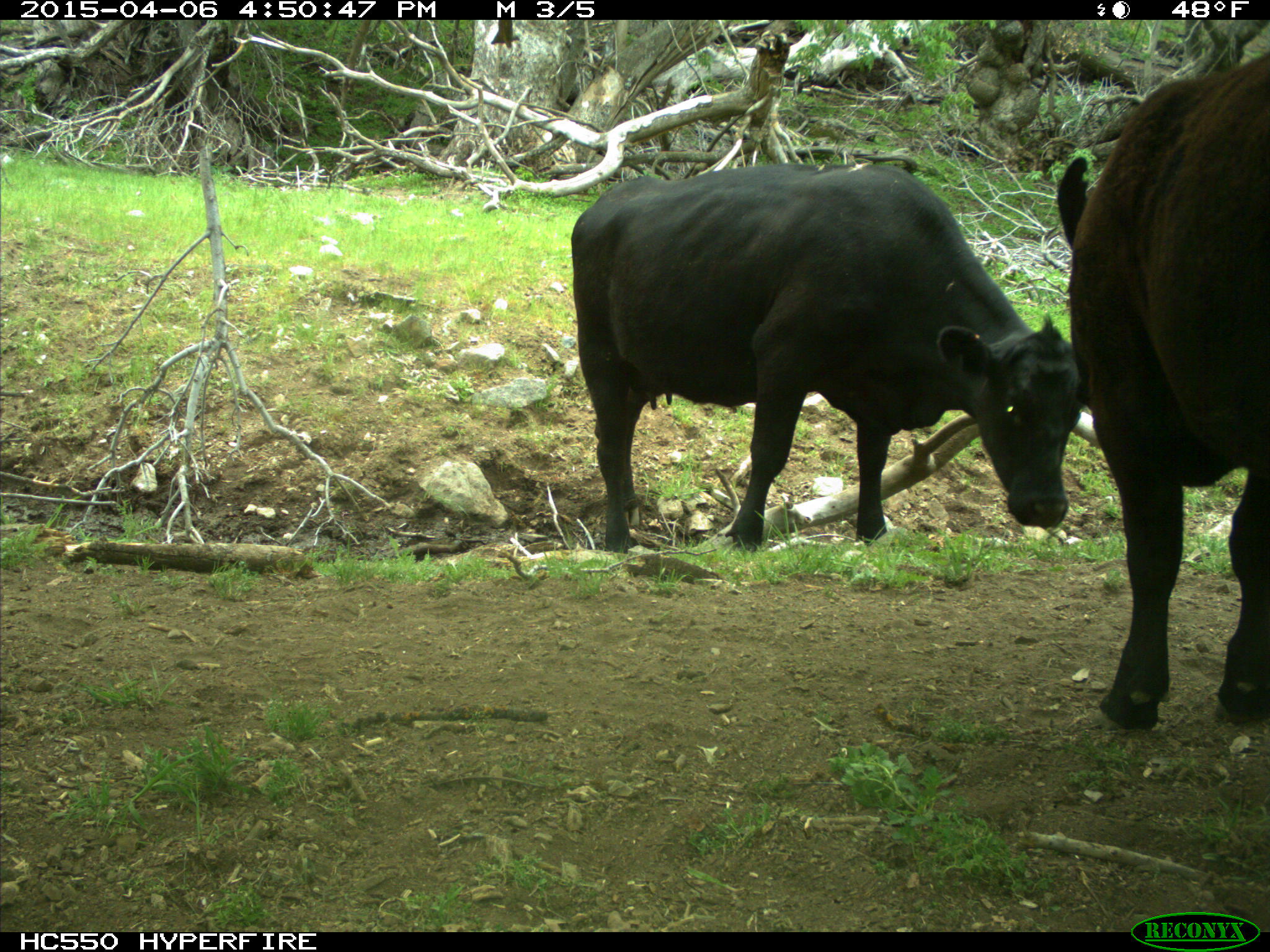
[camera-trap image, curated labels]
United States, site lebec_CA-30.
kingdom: Animalia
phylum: Chordata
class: Mammalia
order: Artiodactyla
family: Bovidae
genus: Bos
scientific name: Bos taurus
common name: domestic cow